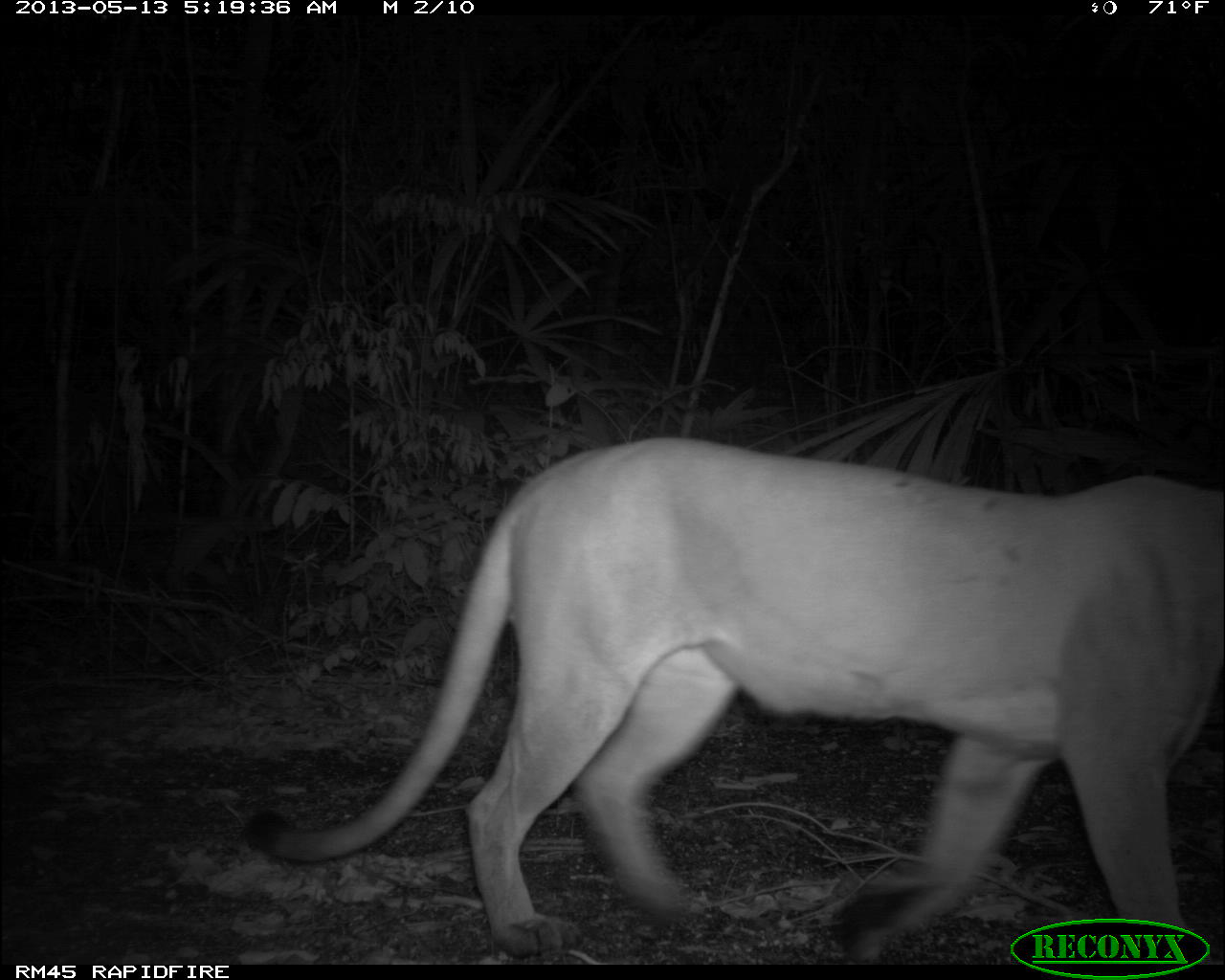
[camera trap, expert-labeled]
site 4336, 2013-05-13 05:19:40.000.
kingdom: Animalia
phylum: Chordata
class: Mammalia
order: Carnivora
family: Felidae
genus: Puma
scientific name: Puma concolor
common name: mountain lion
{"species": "Puma concolor (mountain lion)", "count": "1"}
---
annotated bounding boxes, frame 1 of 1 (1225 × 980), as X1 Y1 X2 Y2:
puma concolor: 242 436 1225 963